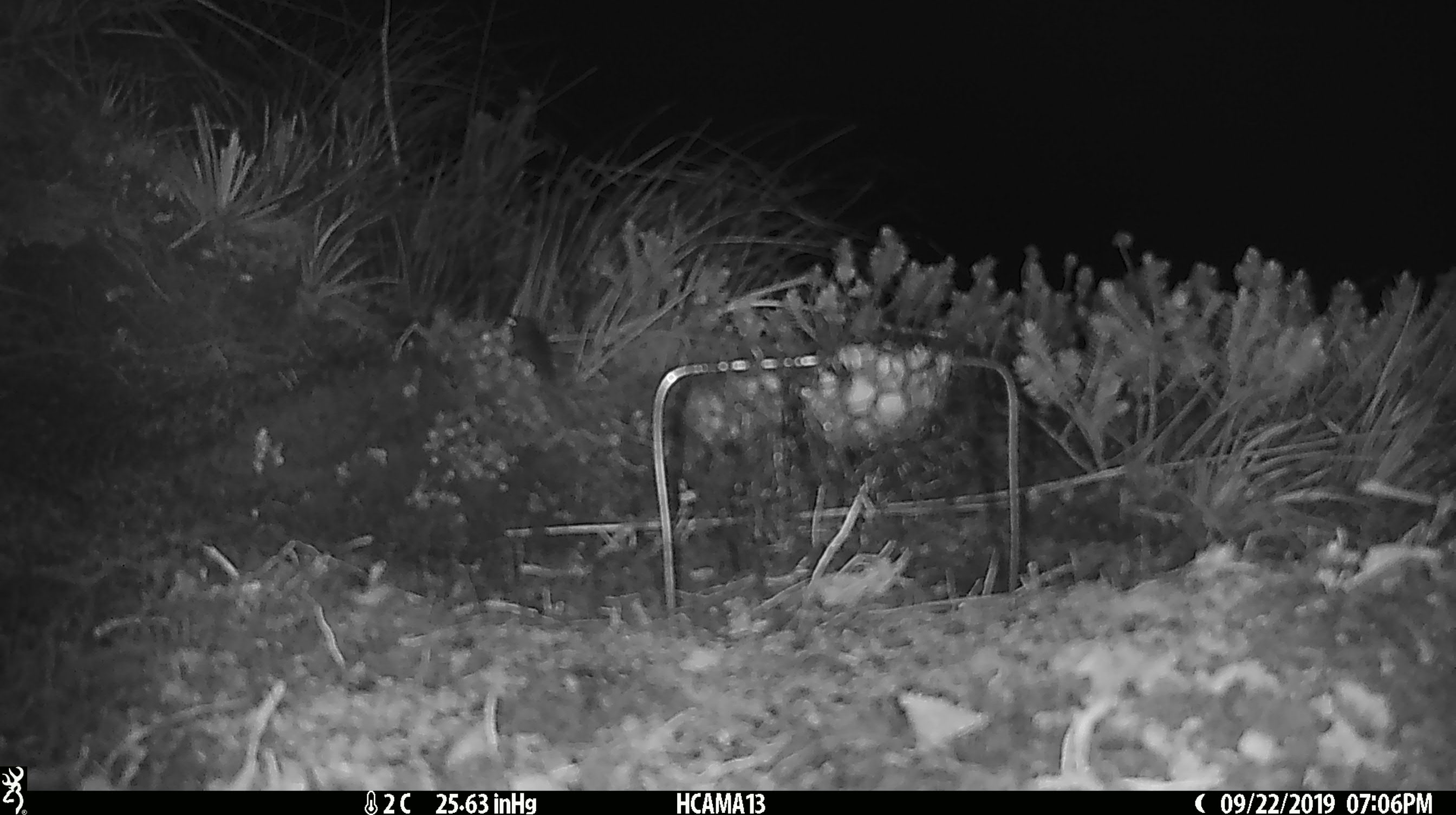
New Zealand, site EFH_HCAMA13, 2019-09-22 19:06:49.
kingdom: Animalia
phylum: Chordata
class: Mammalia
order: Rodentia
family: Muridae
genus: Mus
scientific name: Mus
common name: mouse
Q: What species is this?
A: Mouse (Mus).